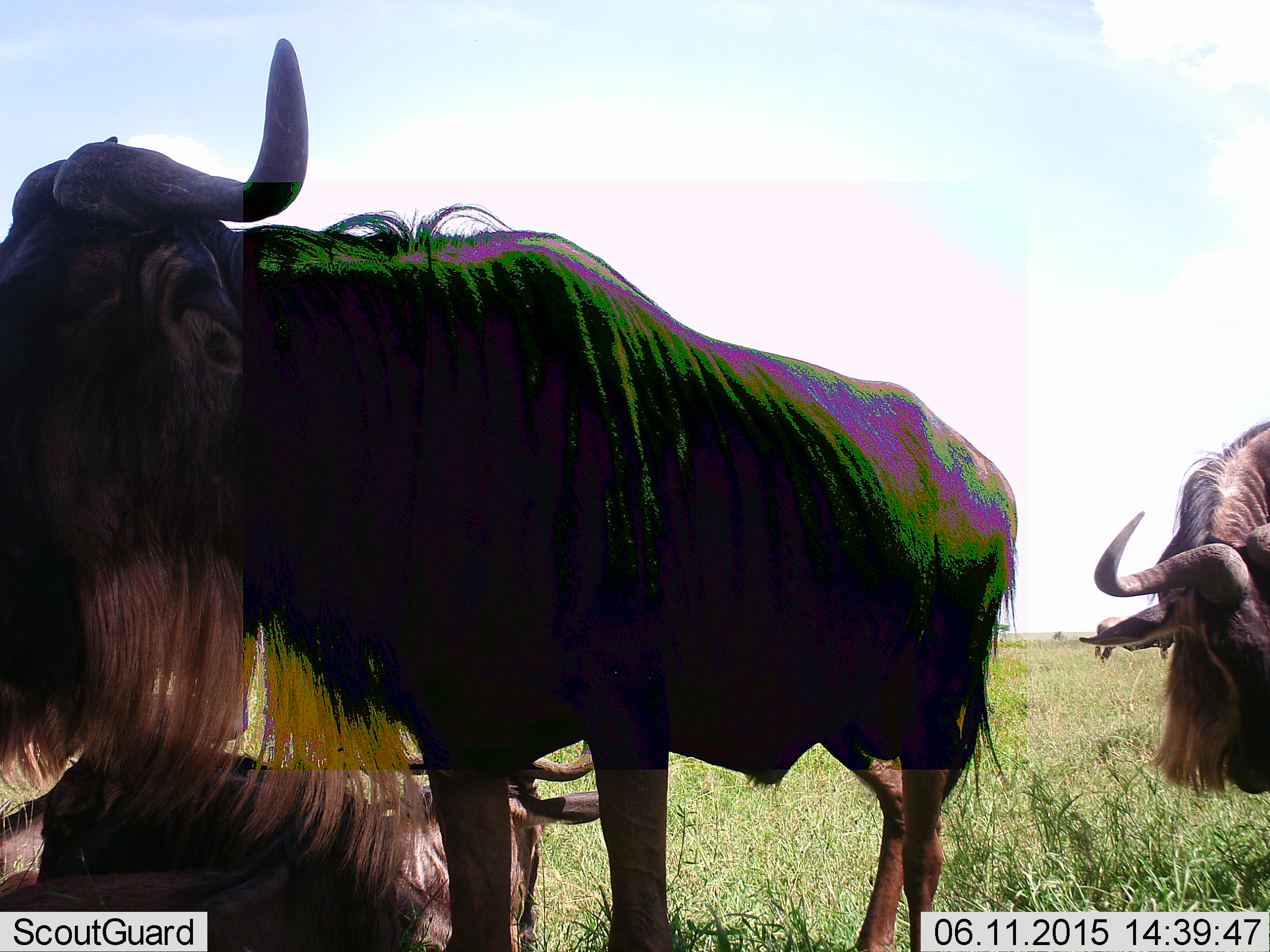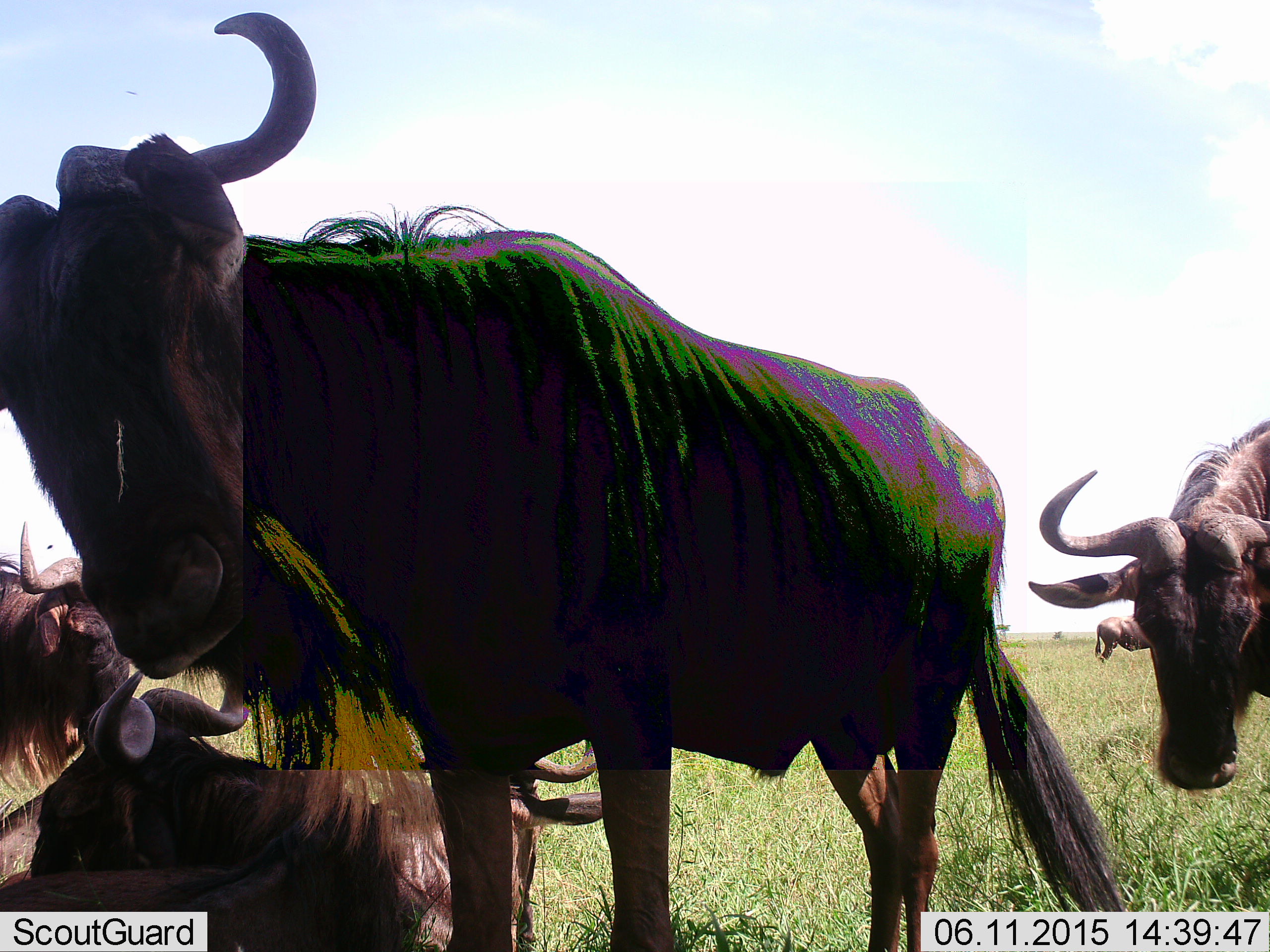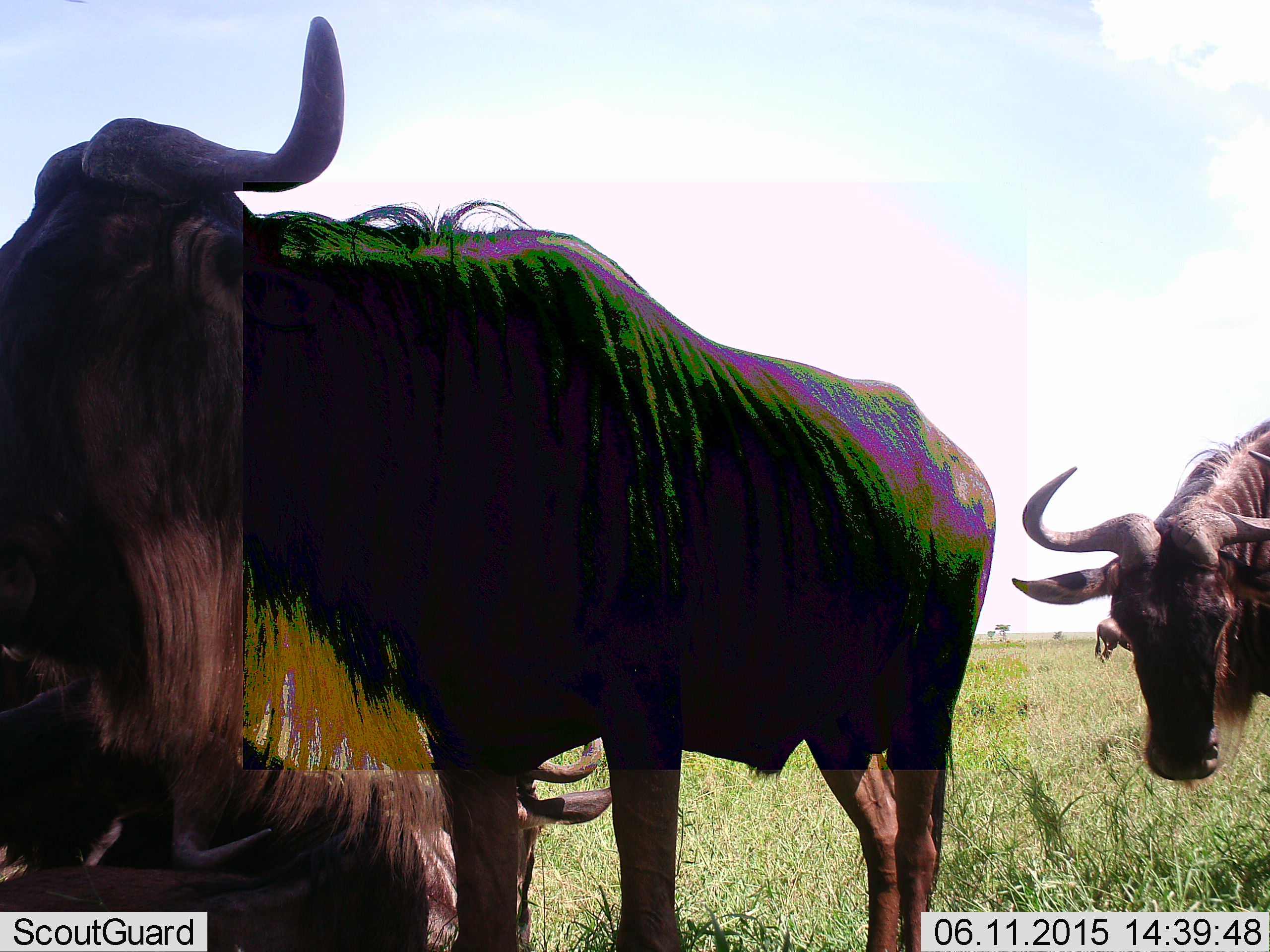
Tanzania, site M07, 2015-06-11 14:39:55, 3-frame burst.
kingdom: Animalia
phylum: Chordata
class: Mammalia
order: Artiodactyla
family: Bovidae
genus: Connochaetes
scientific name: Connochaetes taurinus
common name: blue wildebeest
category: wildebeest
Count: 5.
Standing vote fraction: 80%.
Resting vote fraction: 80%.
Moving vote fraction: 20%.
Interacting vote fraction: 0%.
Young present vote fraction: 10%.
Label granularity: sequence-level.